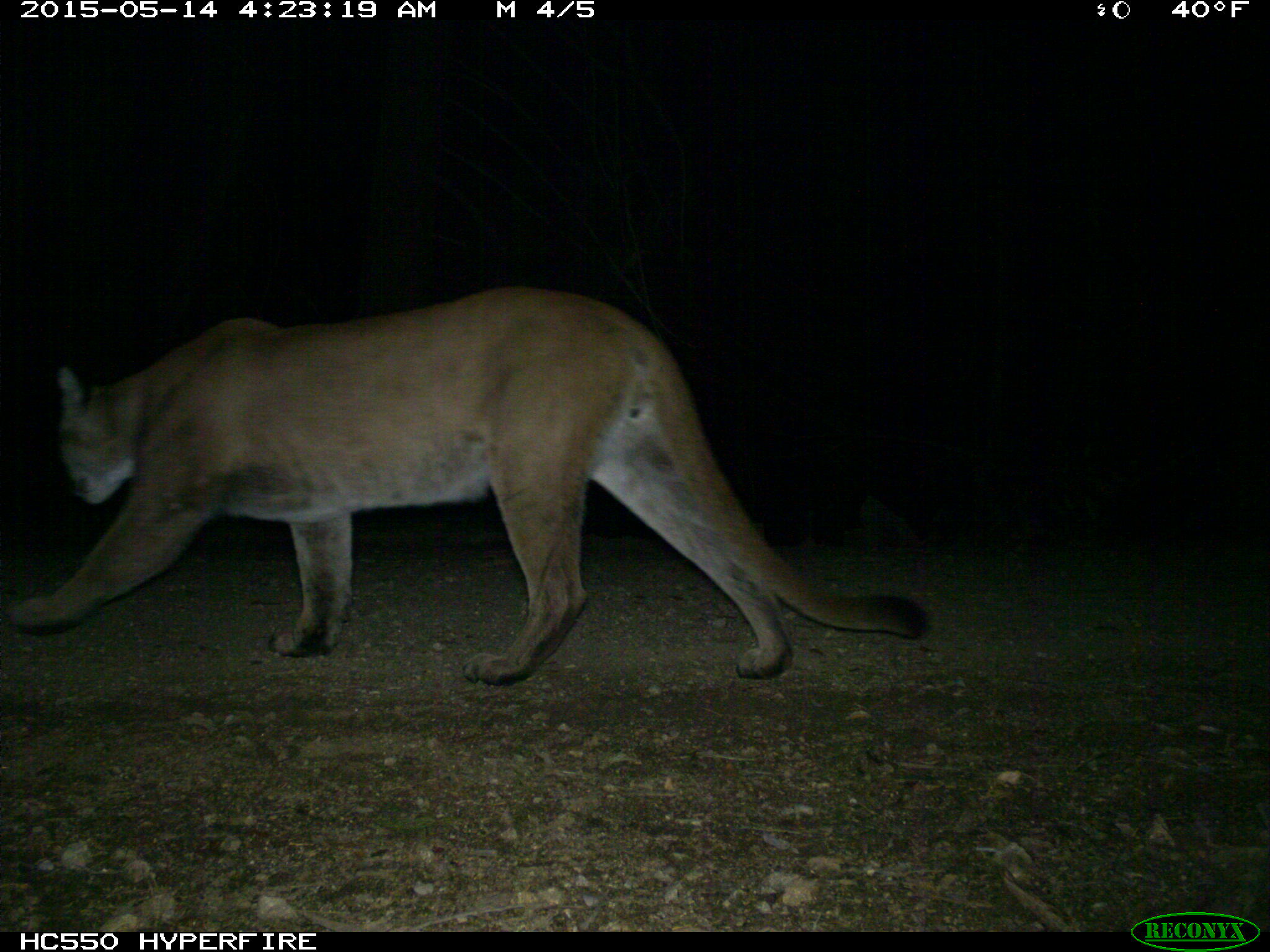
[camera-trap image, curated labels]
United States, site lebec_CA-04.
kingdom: Animalia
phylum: Chordata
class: Mammalia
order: Carnivora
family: Felidae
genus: Puma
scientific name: Puma concolor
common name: mountain lion